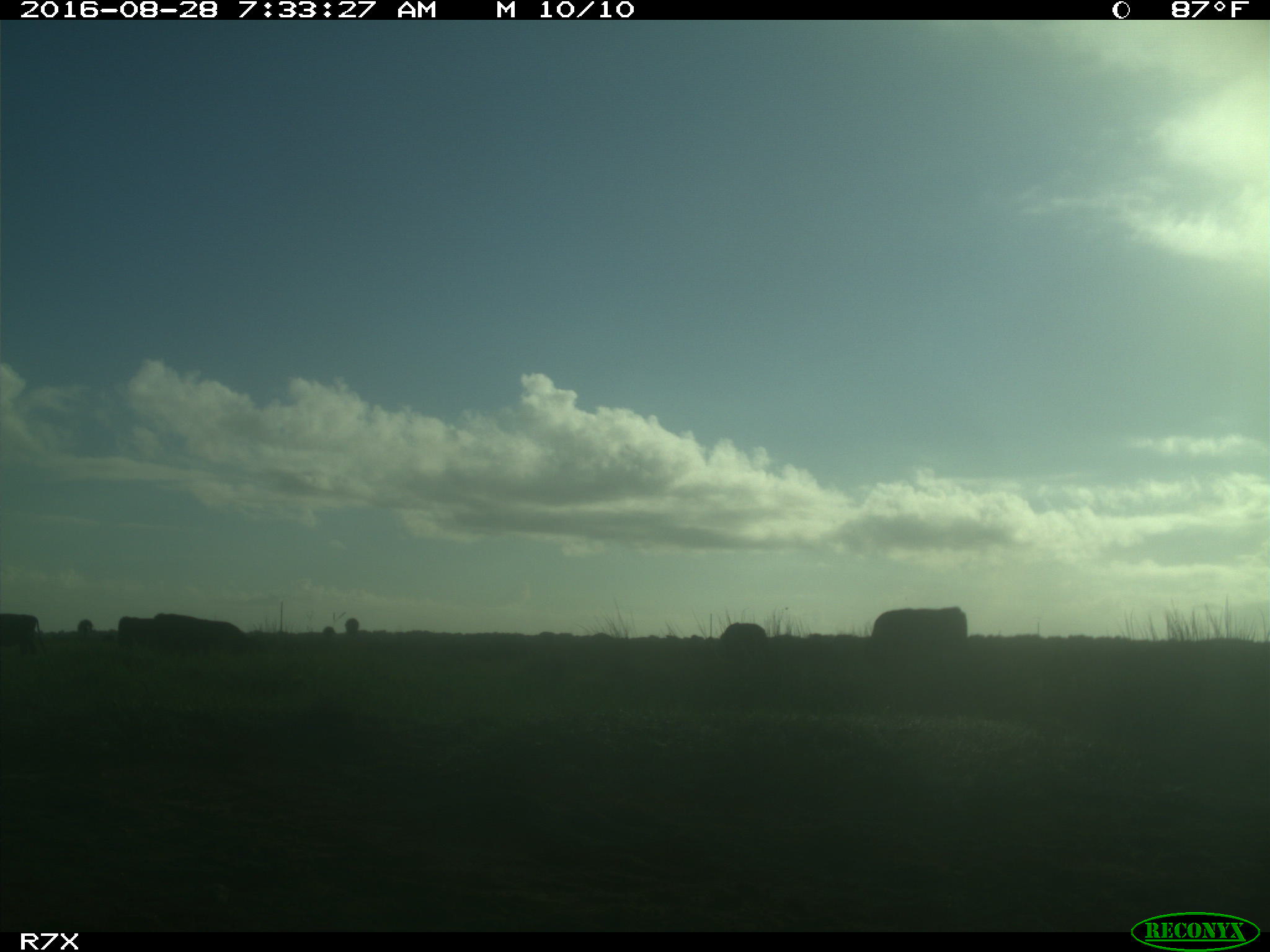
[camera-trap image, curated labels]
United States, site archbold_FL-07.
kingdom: Animalia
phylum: Chordata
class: Mammalia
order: Artiodactyla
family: Bovidae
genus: Bos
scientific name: Bos taurus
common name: domestic cow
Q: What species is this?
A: Bos taurus (domestic cow).